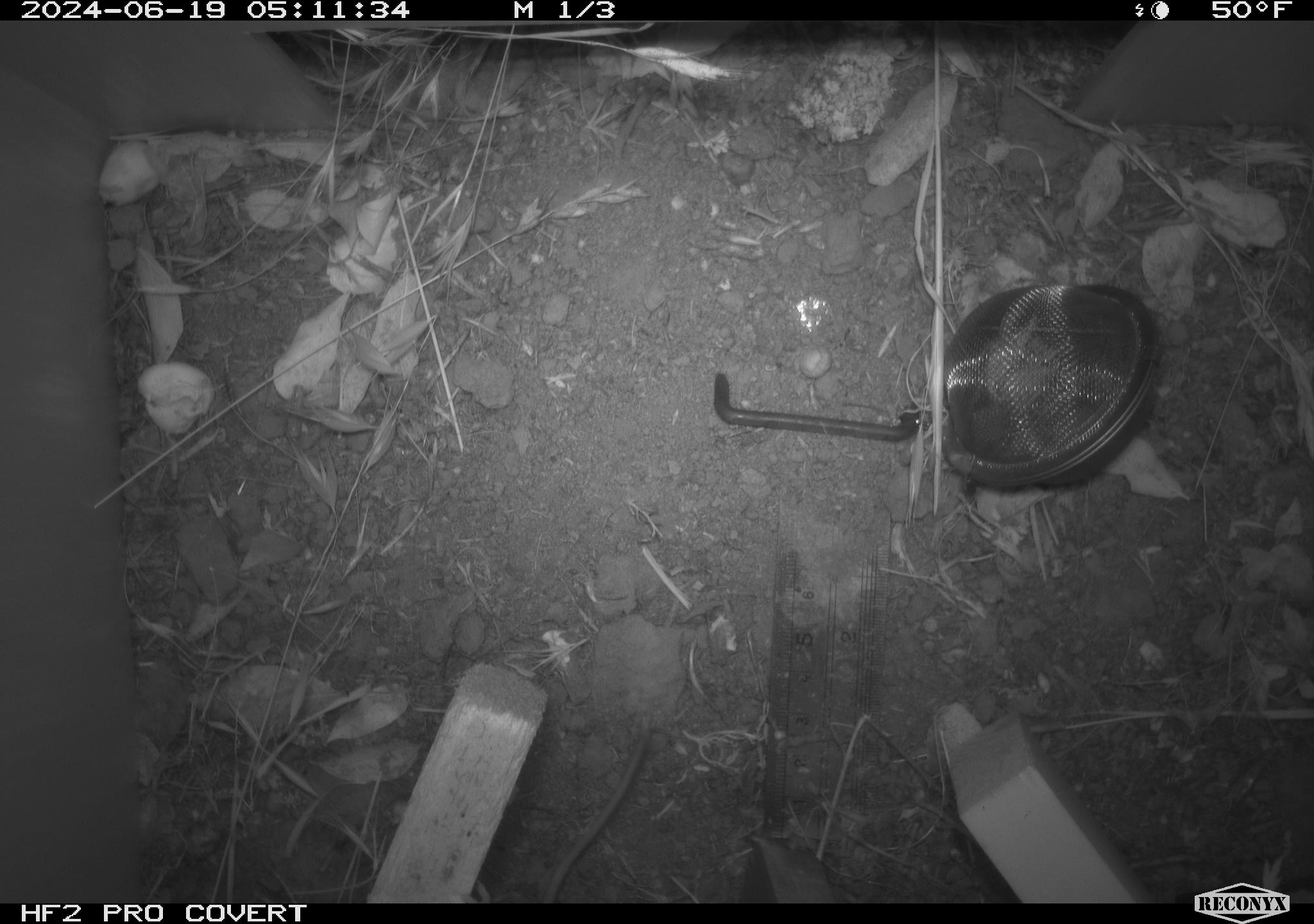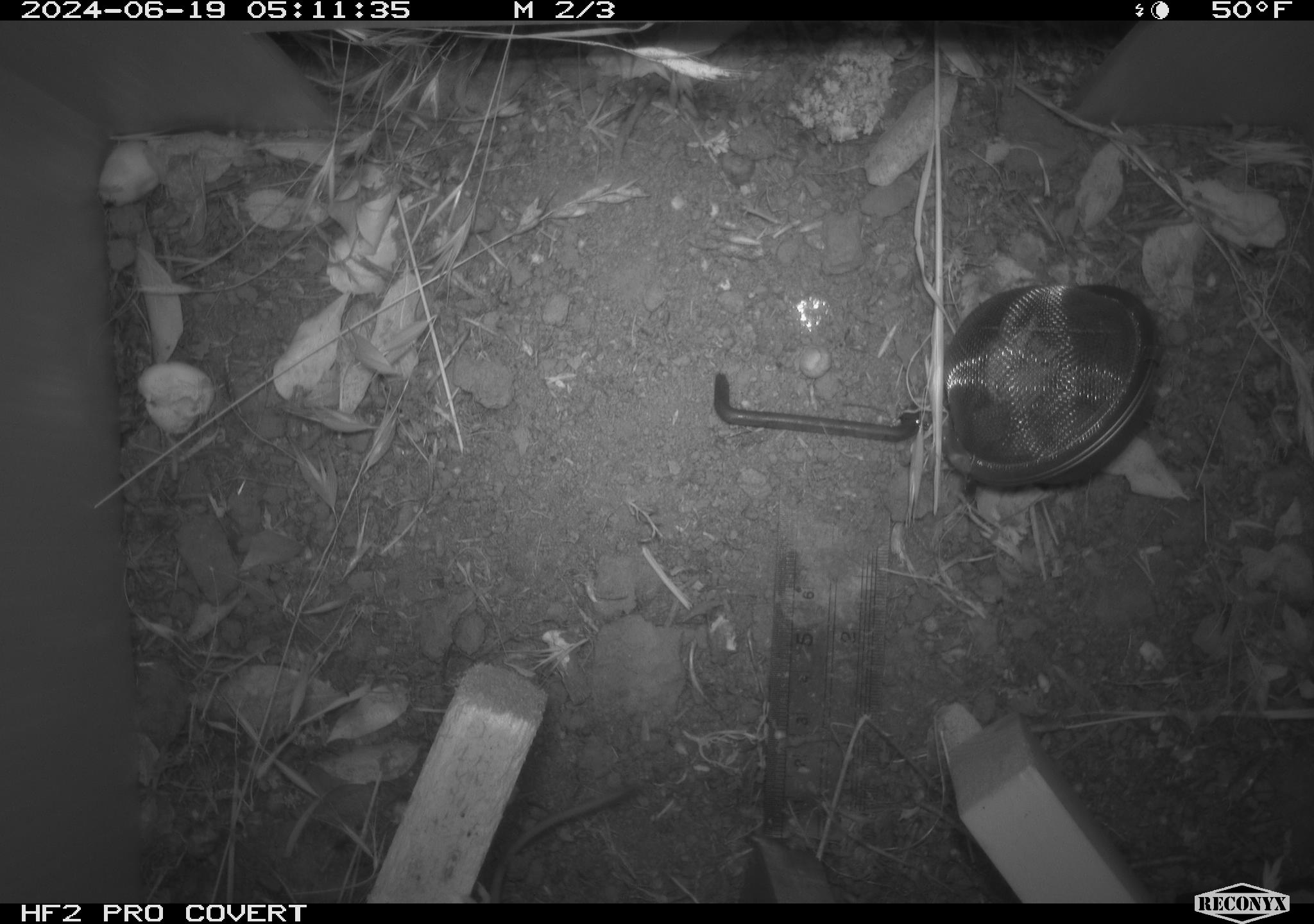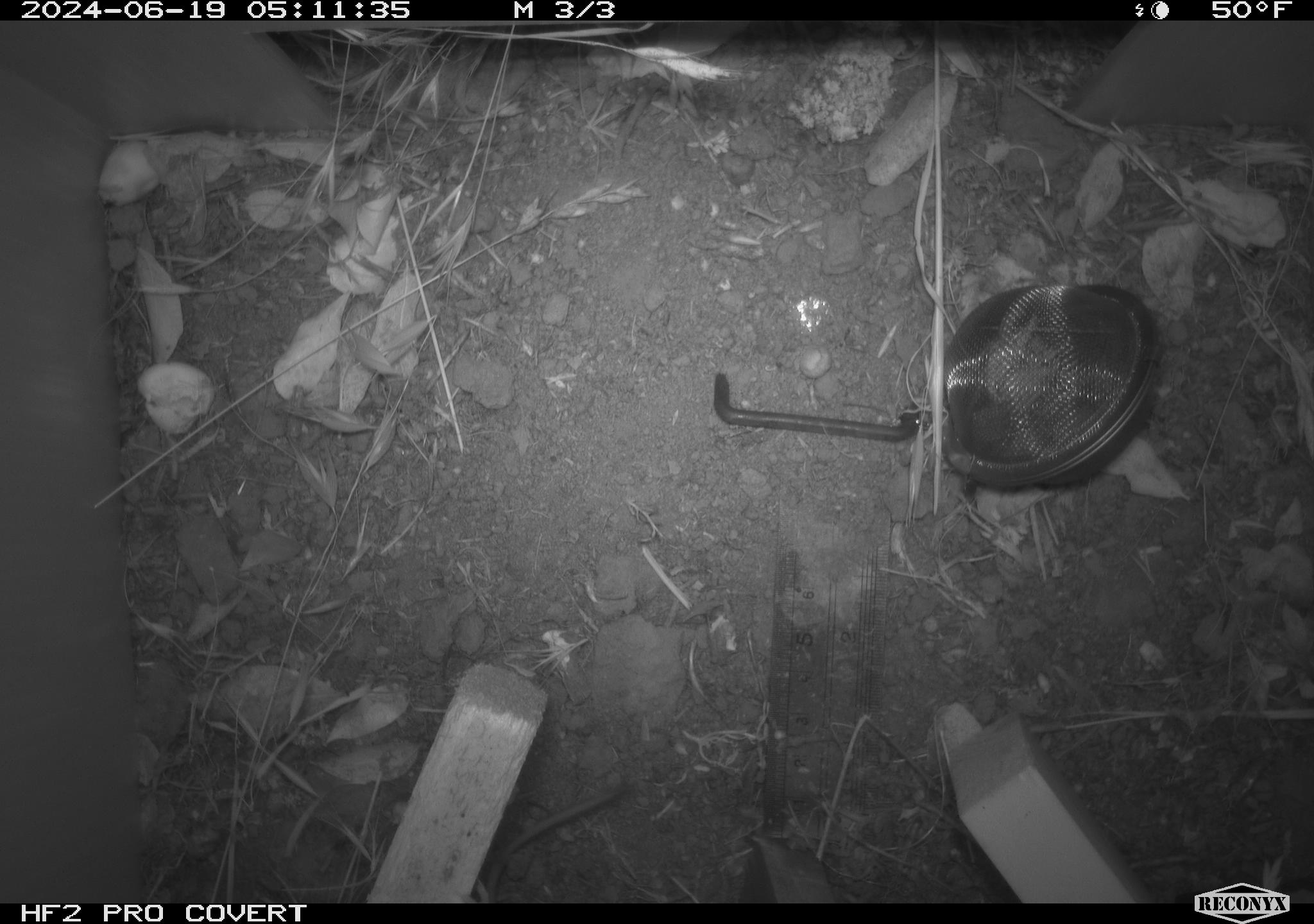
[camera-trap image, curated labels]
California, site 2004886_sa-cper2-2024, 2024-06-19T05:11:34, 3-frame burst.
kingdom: Animalia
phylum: Chordata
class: Mammalia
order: Rodentia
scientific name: Rodentia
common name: rodent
Rodent (Rodentia).